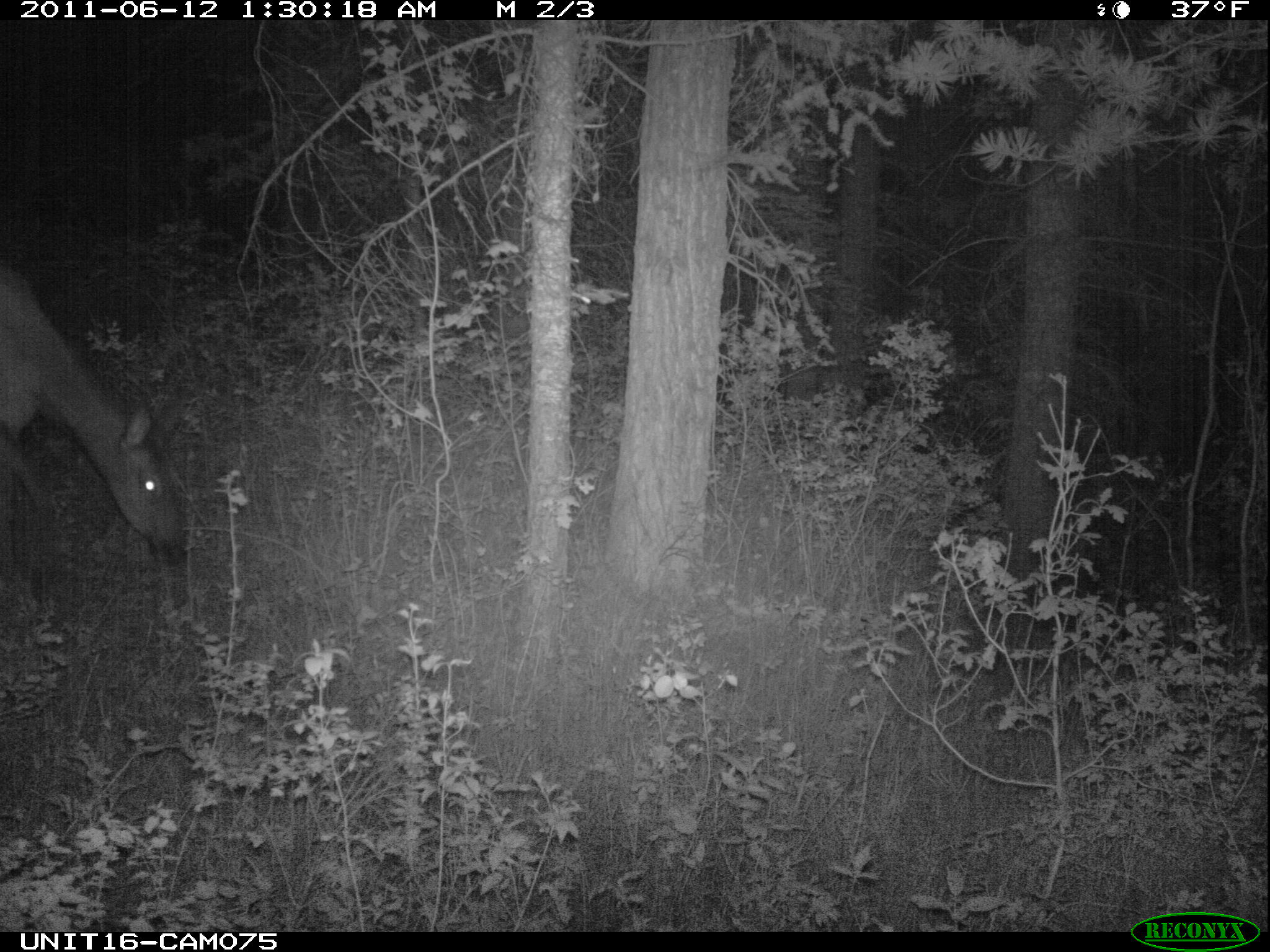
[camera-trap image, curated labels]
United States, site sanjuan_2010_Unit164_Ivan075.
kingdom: Animalia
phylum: Chordata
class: Mammalia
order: Artiodactyla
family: Cervidae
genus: Cervus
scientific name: Cervus elaphus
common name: red deer